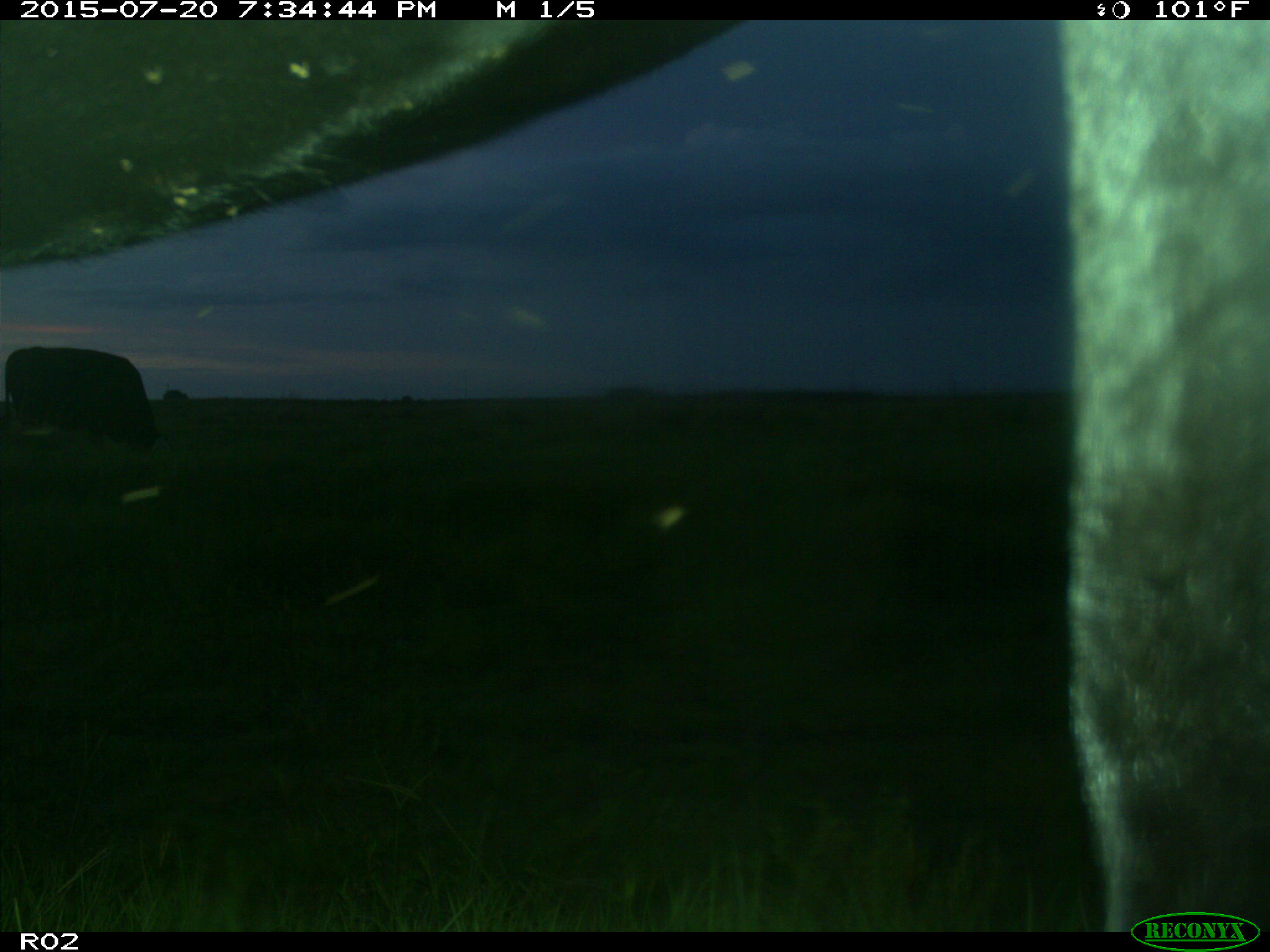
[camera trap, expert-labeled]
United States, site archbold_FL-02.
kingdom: Animalia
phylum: Chordata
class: Mammalia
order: Artiodactyla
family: Bovidae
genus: Bos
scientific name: Bos taurus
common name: domestic cow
Bos taurus (domestic cow).